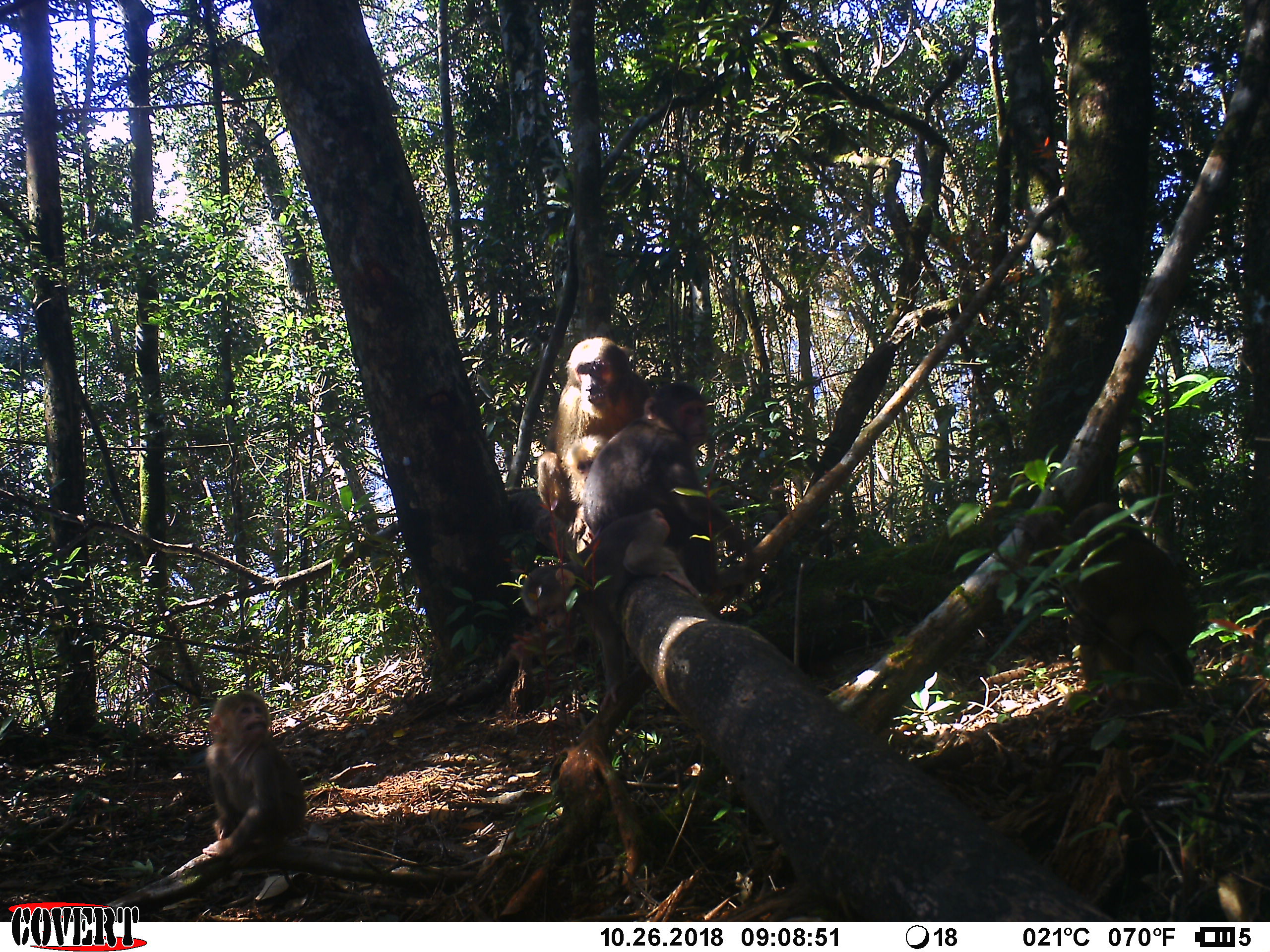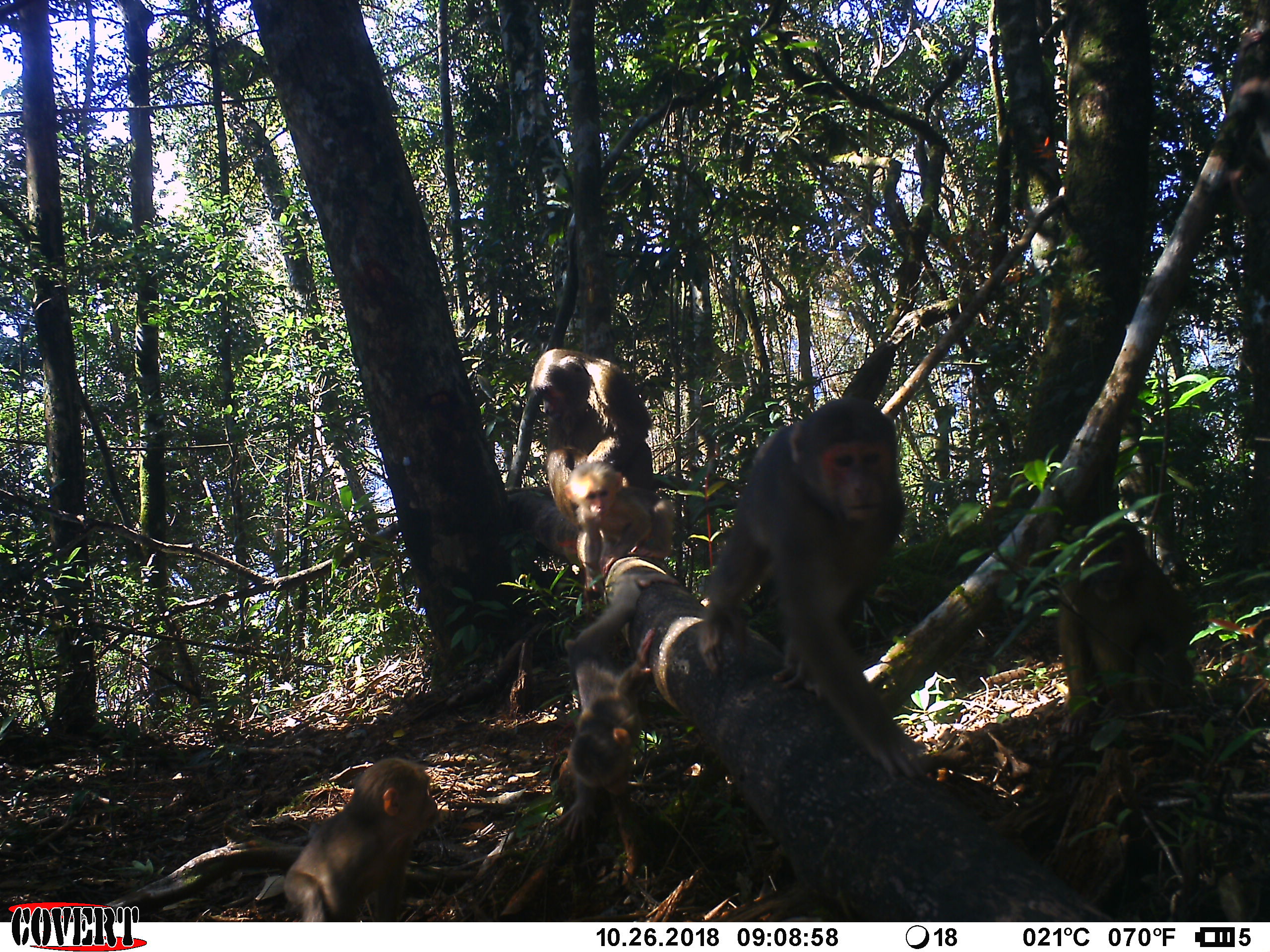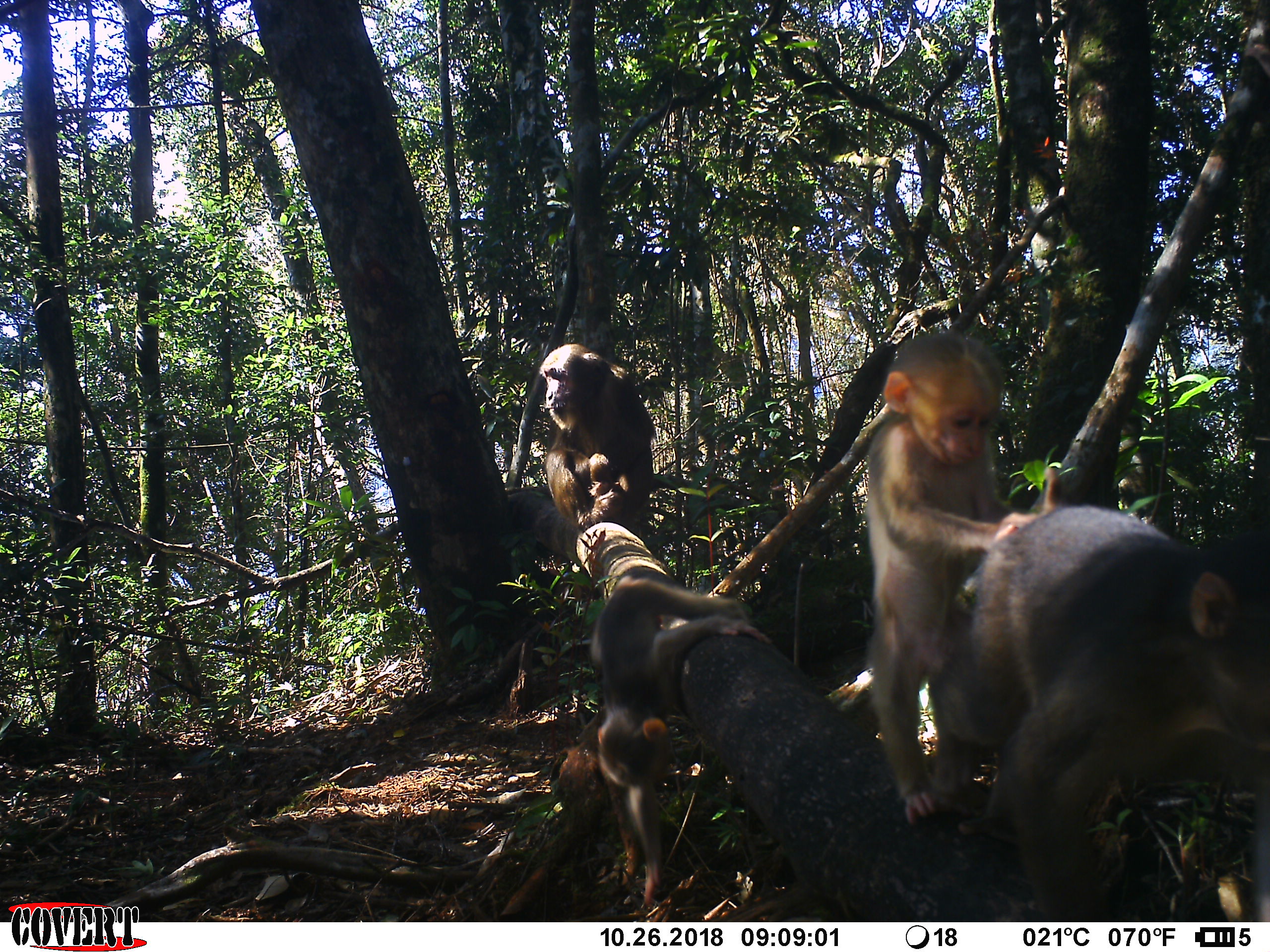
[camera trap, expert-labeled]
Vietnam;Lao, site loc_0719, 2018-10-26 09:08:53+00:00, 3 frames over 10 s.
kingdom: Animalia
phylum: Chordata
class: Mammalia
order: Primates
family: Cercopithecidae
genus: Macaca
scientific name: Macaca arctoides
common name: stump-tailed macaque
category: stump tailed macaque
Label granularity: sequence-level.